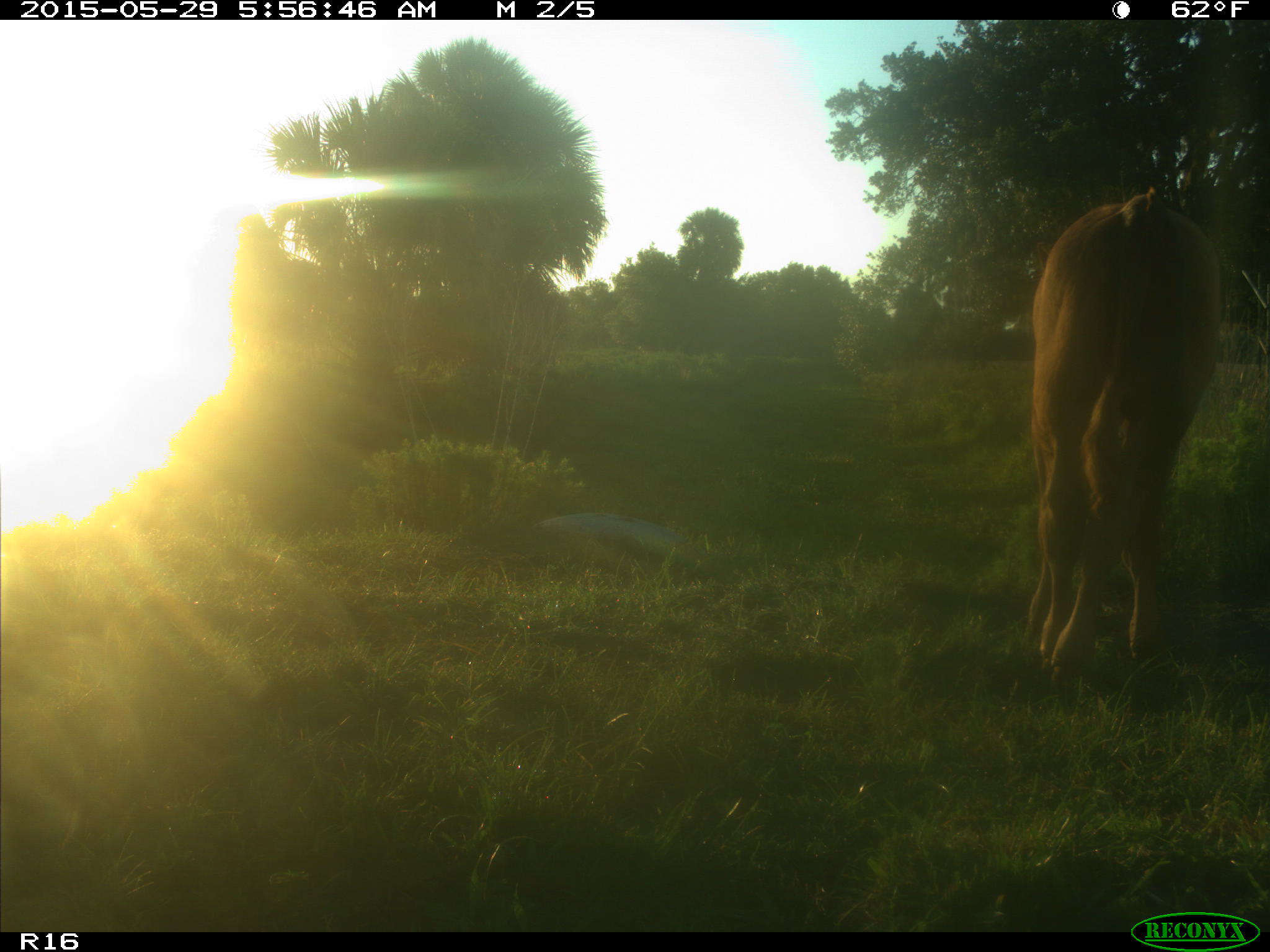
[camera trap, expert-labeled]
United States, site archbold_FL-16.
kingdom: Animalia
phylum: Chordata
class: Mammalia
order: Artiodactyla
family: Bovidae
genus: Bos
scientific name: Bos taurus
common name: domestic cow